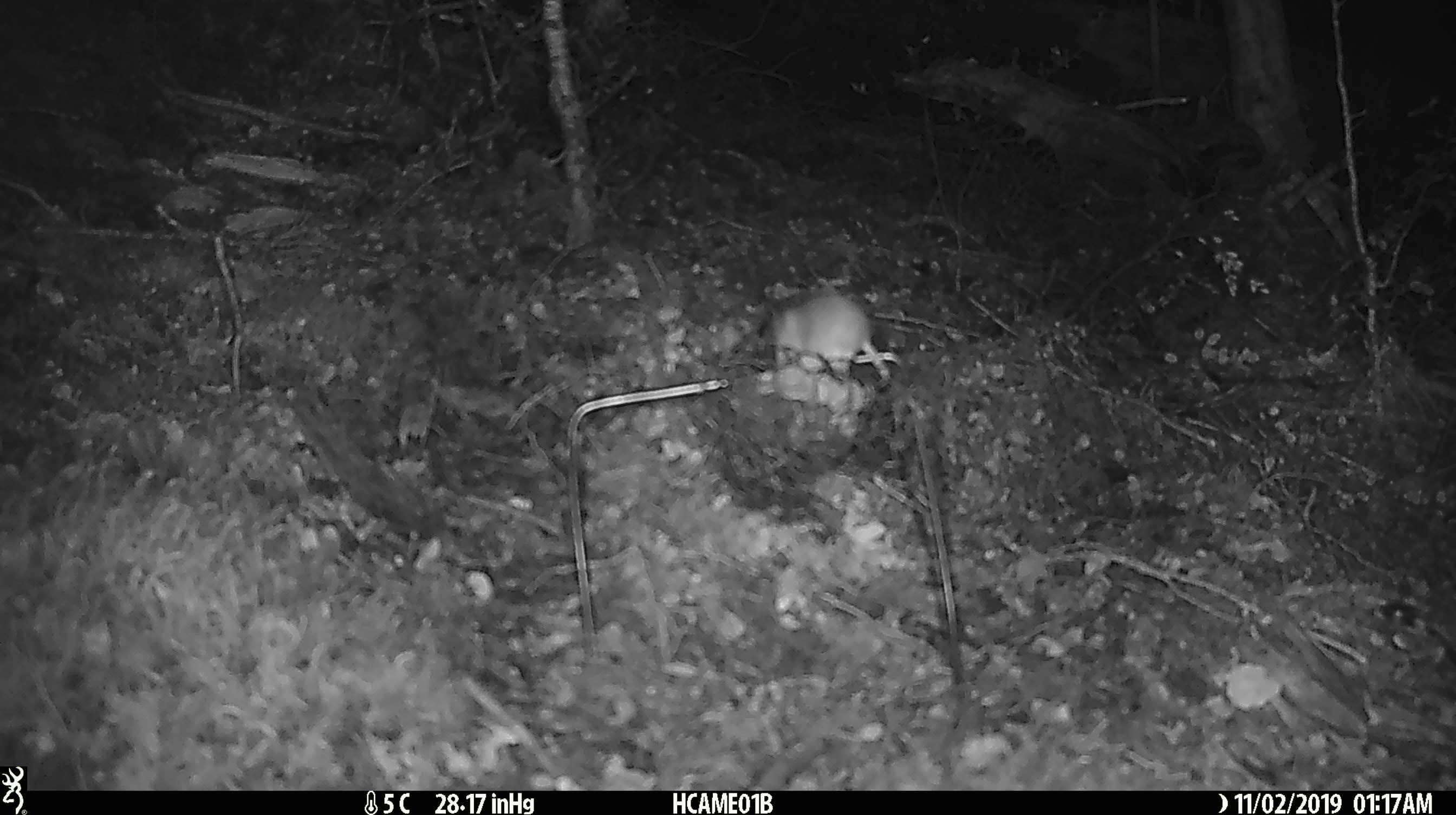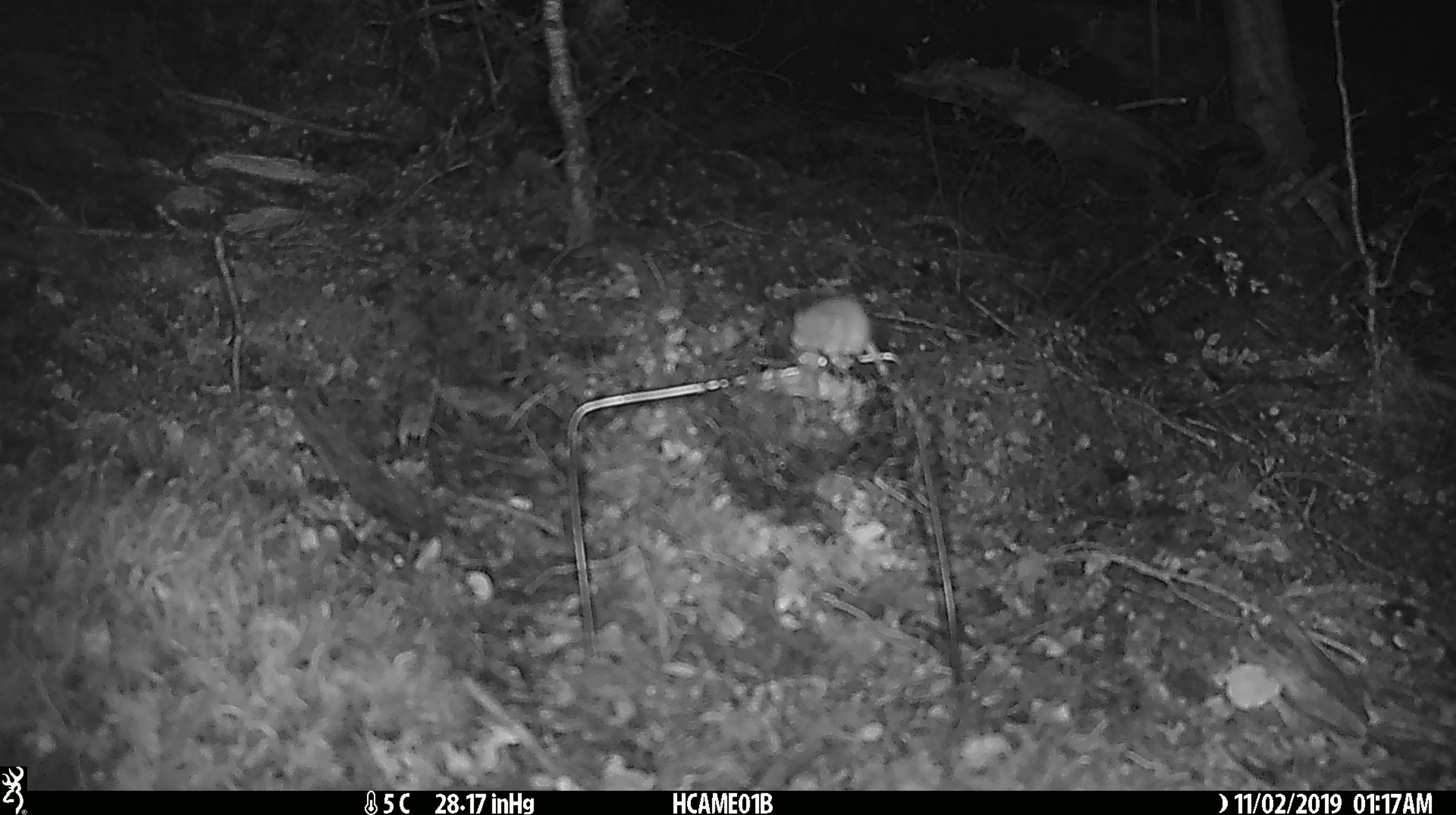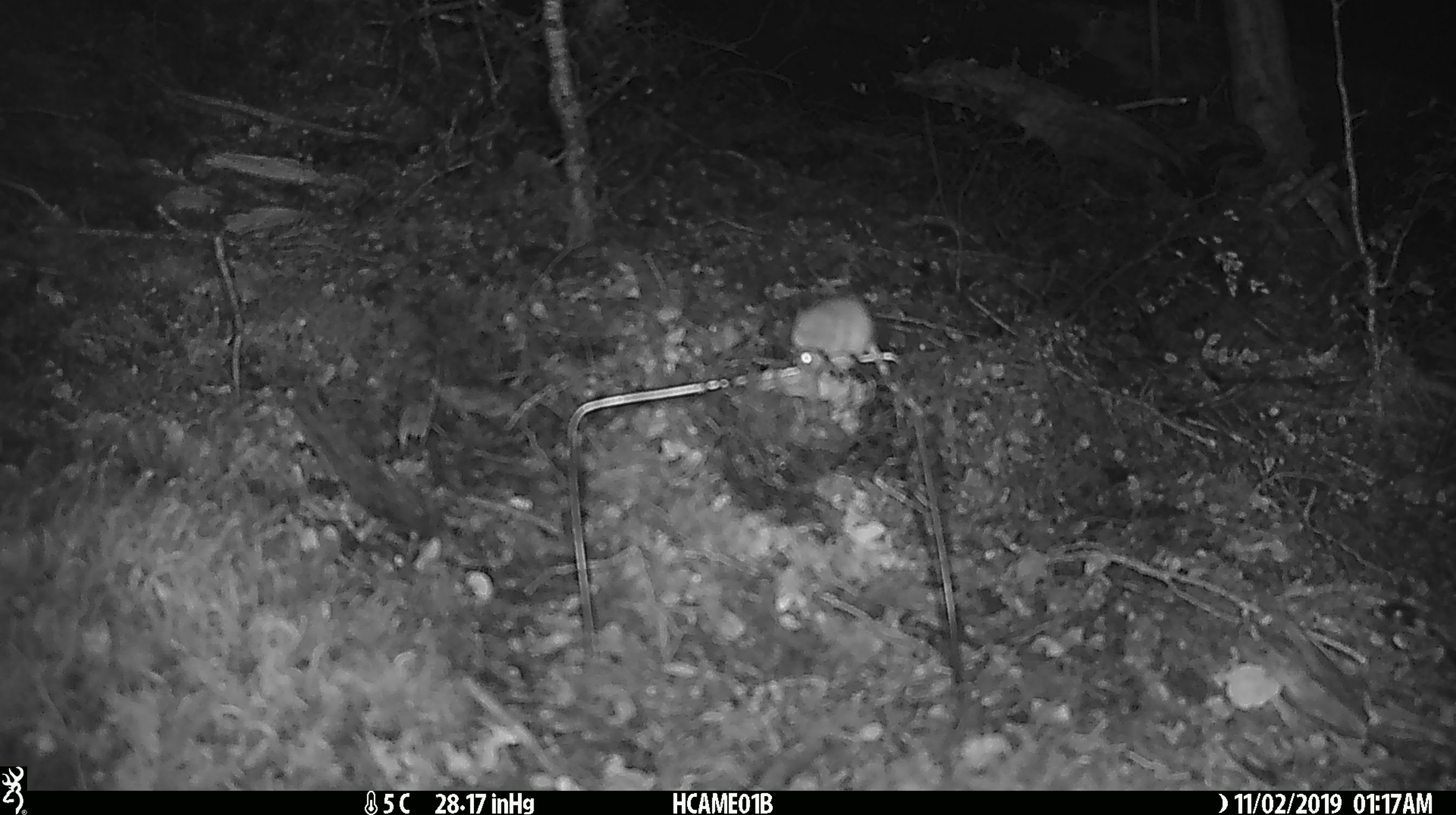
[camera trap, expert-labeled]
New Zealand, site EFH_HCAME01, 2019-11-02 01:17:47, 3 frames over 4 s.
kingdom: Animalia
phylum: Chordata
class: Mammalia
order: Rodentia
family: Muridae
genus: Mus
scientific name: Mus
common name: mouse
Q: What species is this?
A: Mouse (Mus).